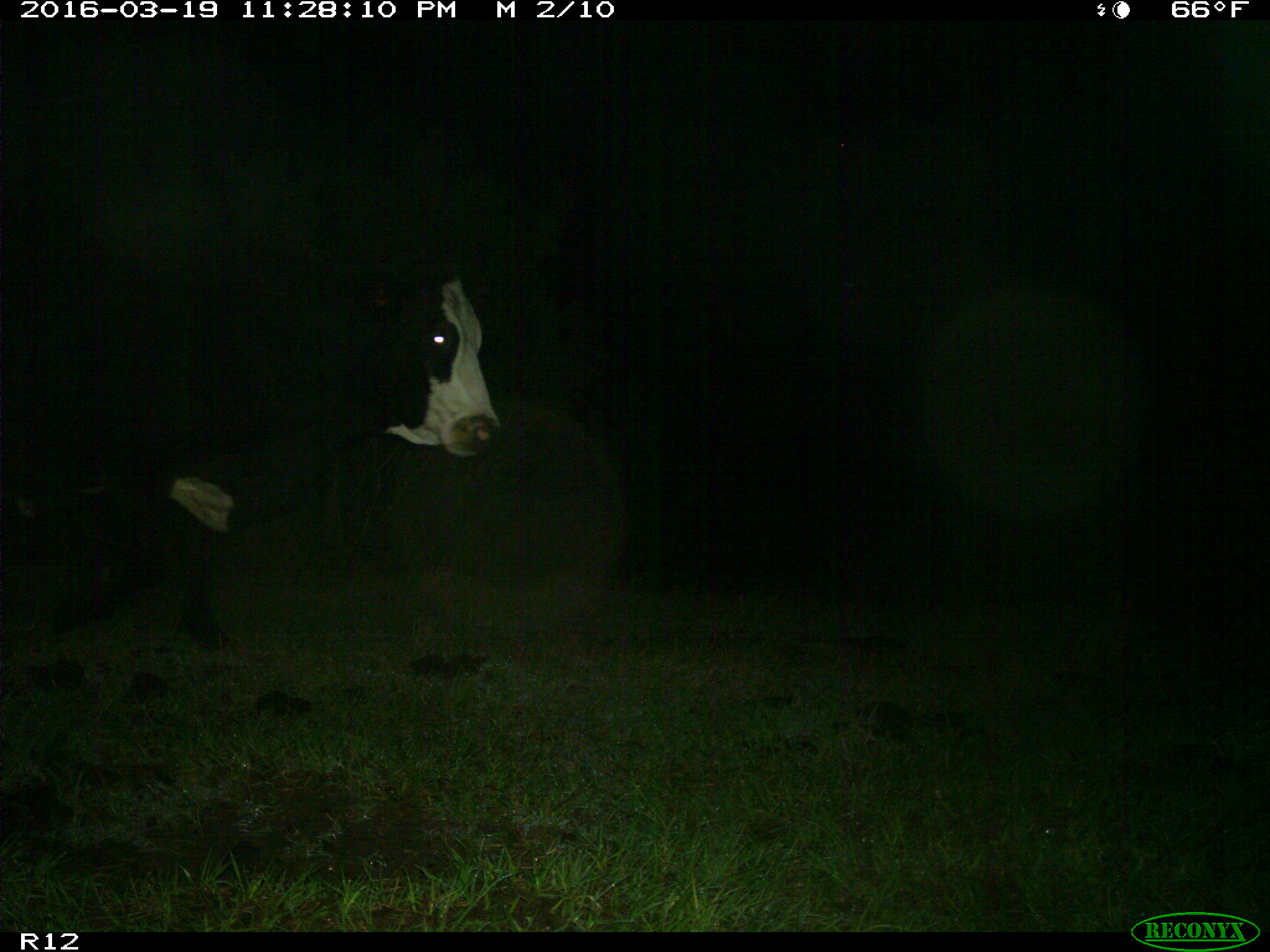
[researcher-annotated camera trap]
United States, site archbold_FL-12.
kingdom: Animalia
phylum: Chordata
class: Mammalia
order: Artiodactyla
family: Bovidae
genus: Bos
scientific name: Bos taurus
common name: domestic cow